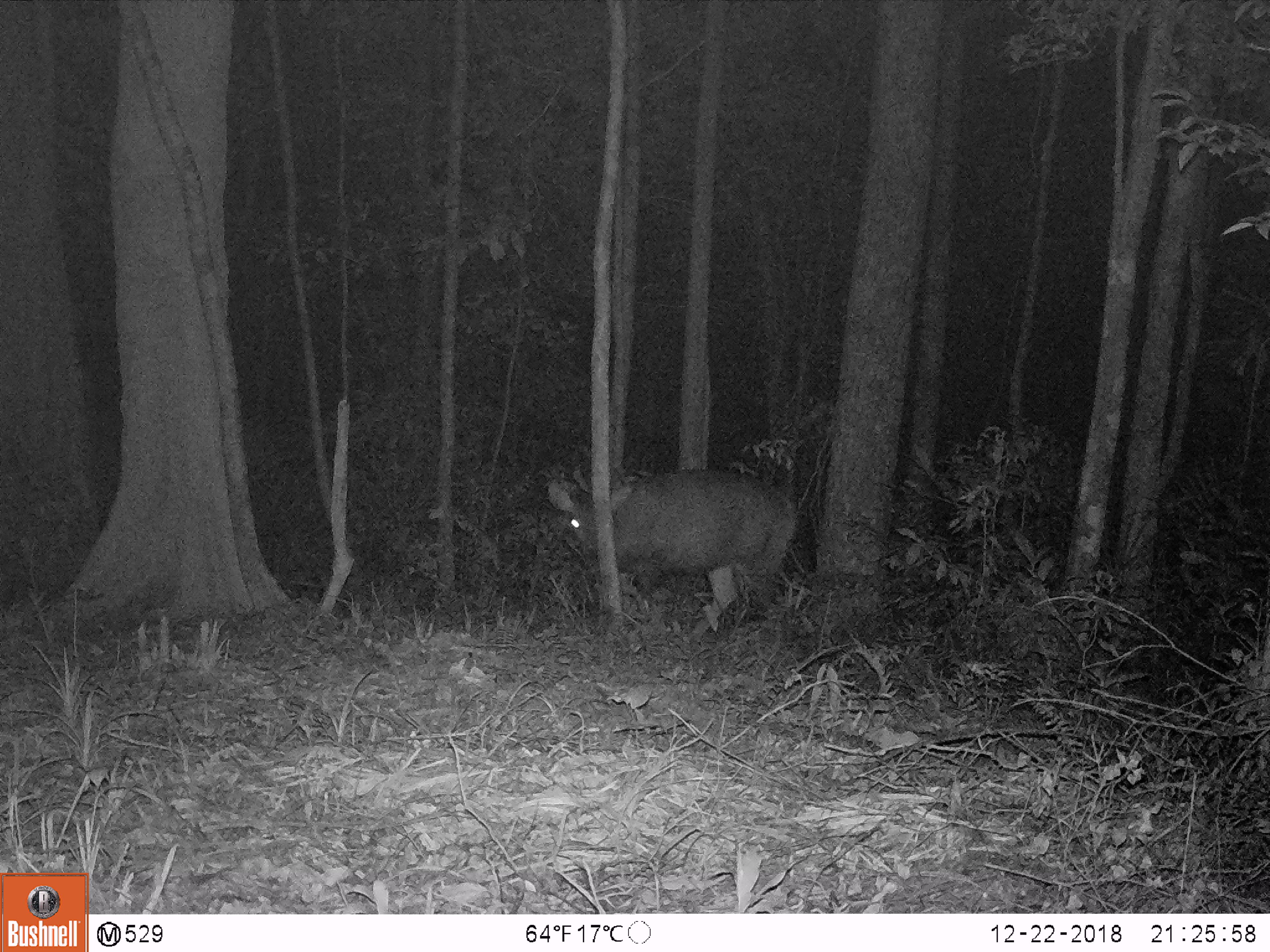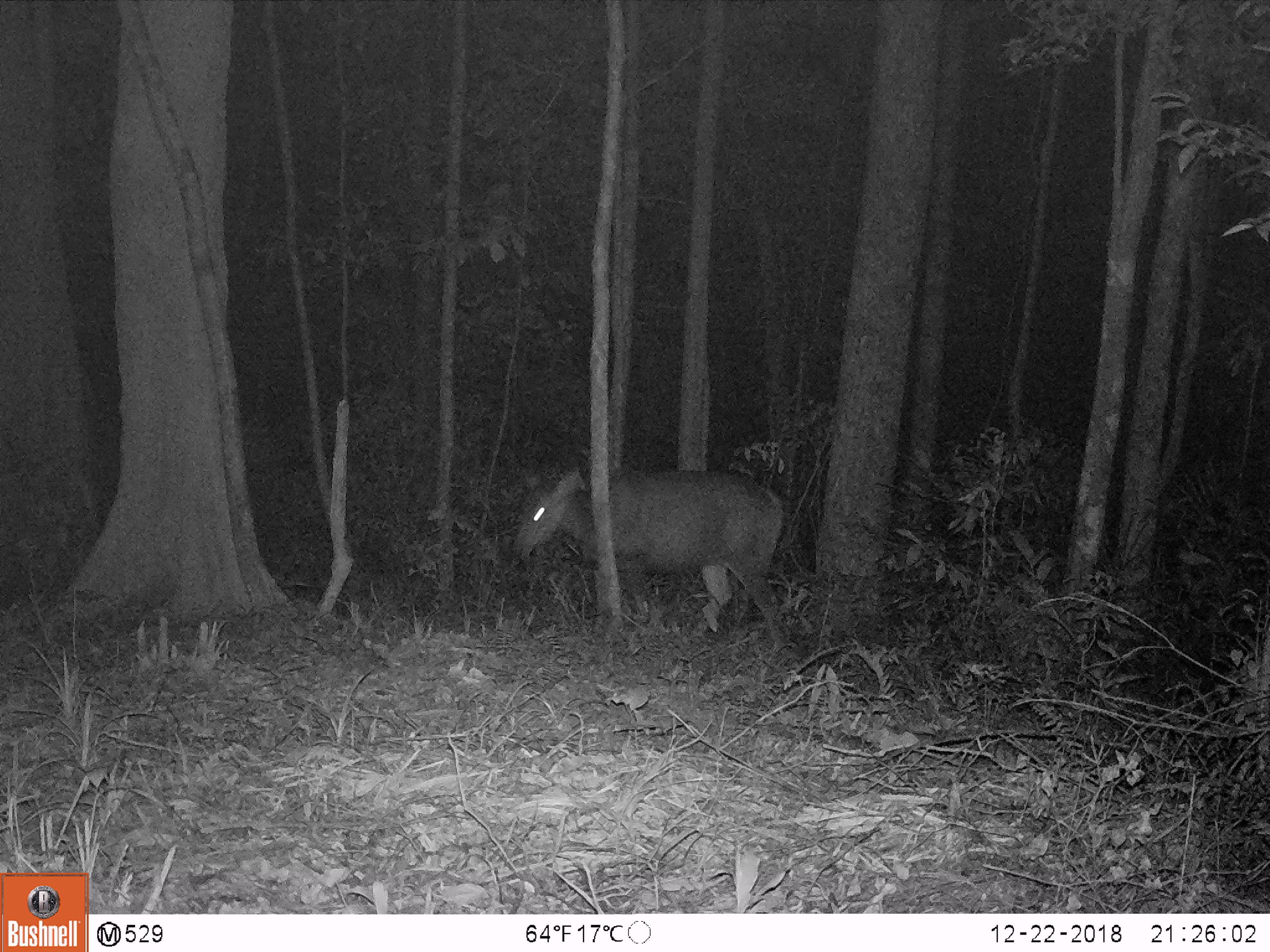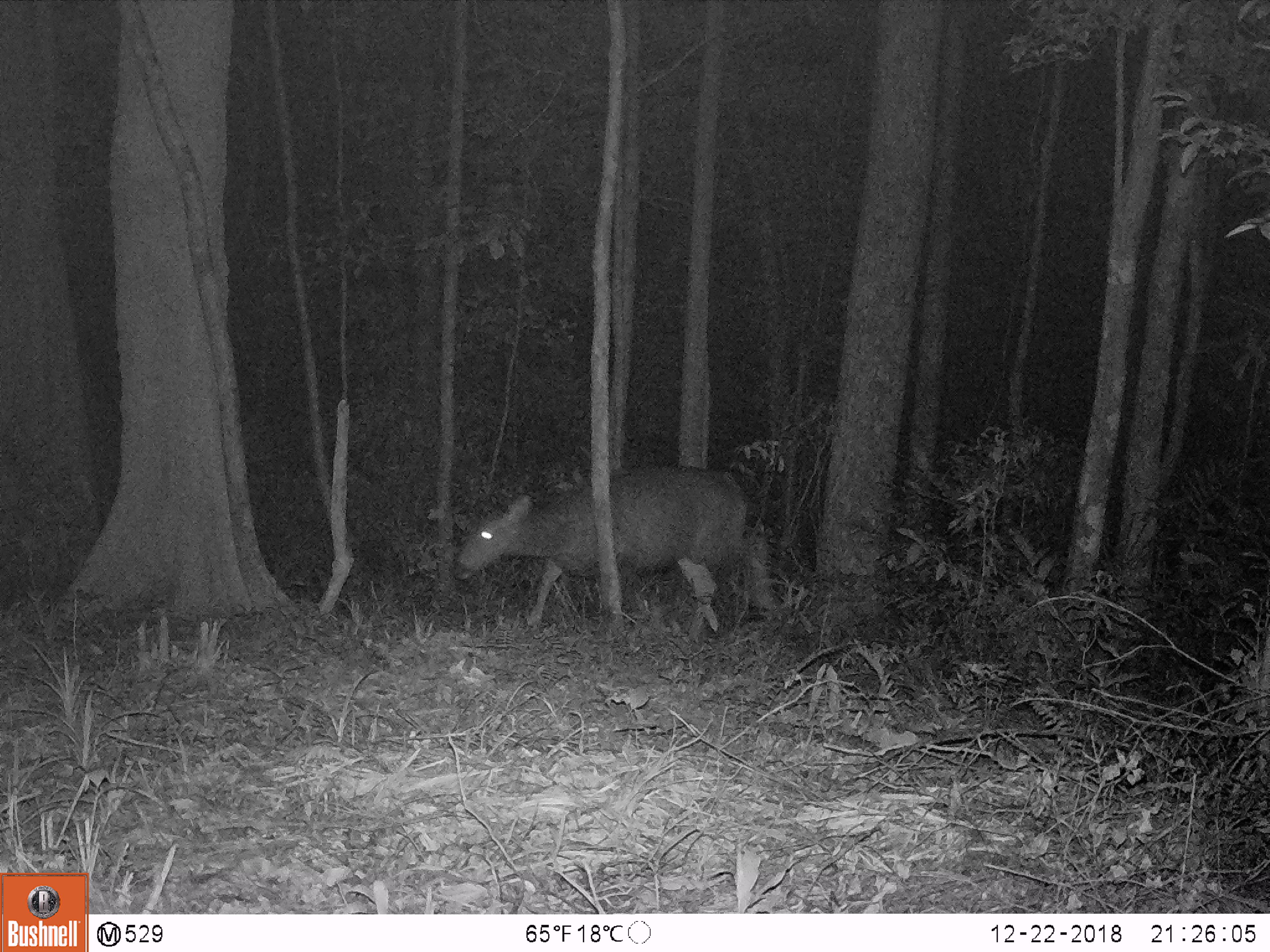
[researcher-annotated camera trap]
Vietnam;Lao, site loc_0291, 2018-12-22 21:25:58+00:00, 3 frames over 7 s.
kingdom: Animalia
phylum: Chordata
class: Mammalia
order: Artiodactyla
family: Cervidae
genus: Rusa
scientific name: Rusa unicolor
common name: sambar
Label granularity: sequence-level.